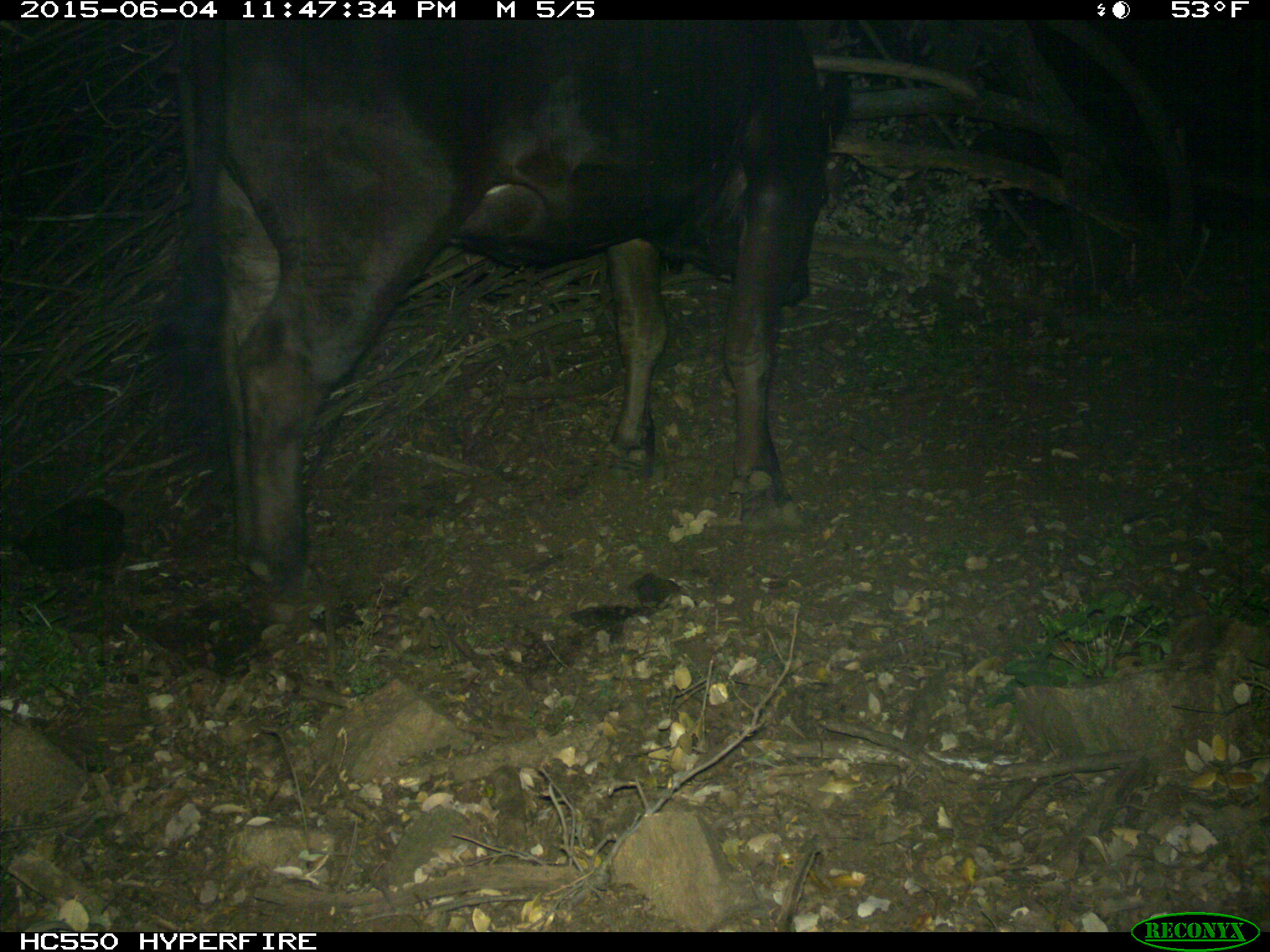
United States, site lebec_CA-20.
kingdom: Animalia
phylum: Chordata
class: Mammalia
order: Artiodactyla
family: Bovidae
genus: Bos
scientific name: Bos taurus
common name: domestic cow